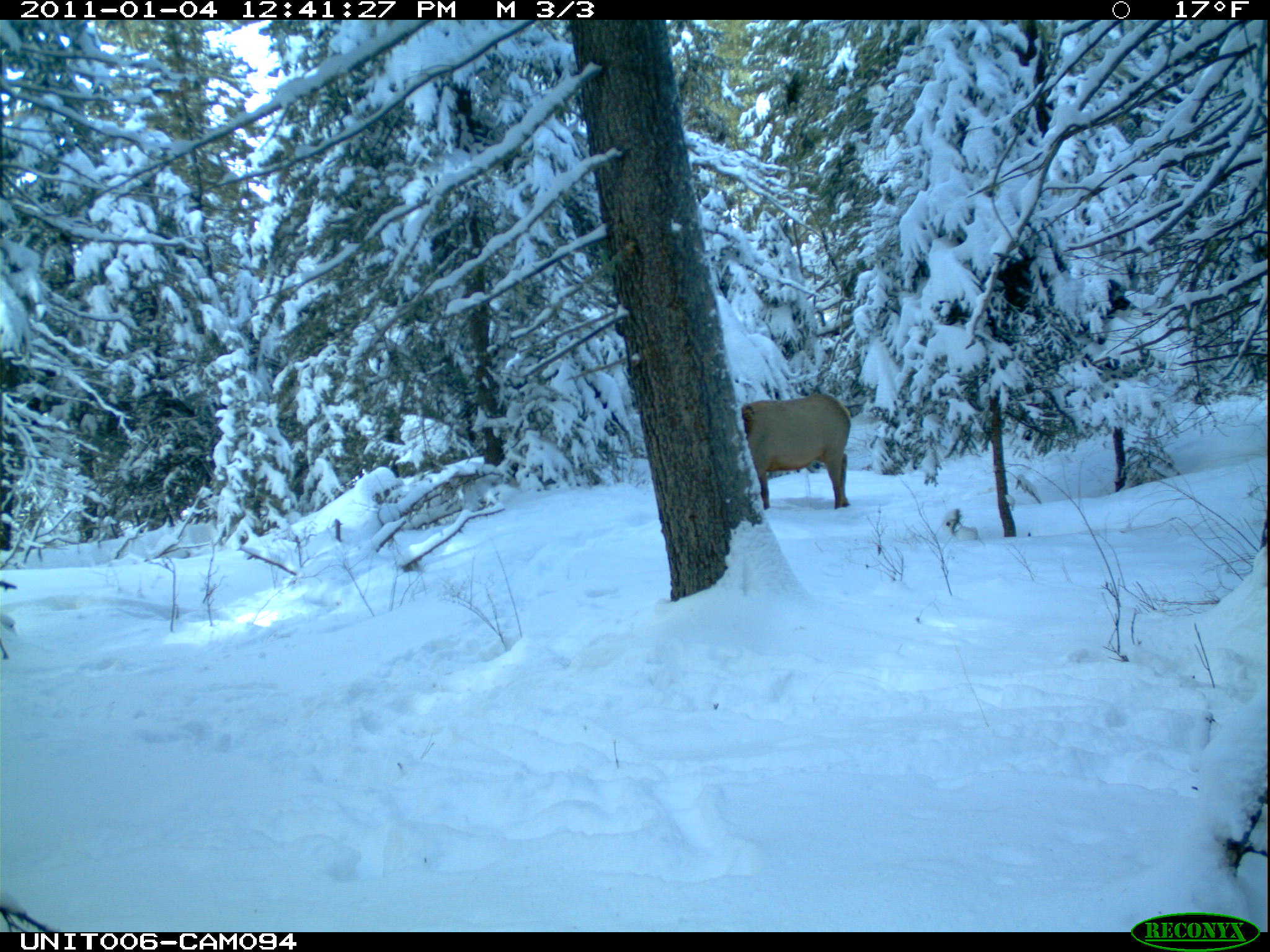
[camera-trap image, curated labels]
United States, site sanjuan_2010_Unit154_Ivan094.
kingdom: Animalia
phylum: Chordata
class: Mammalia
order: Artiodactyla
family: Cervidae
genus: Cervus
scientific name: Cervus elaphus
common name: red deer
Cervus elaphus (red deer).